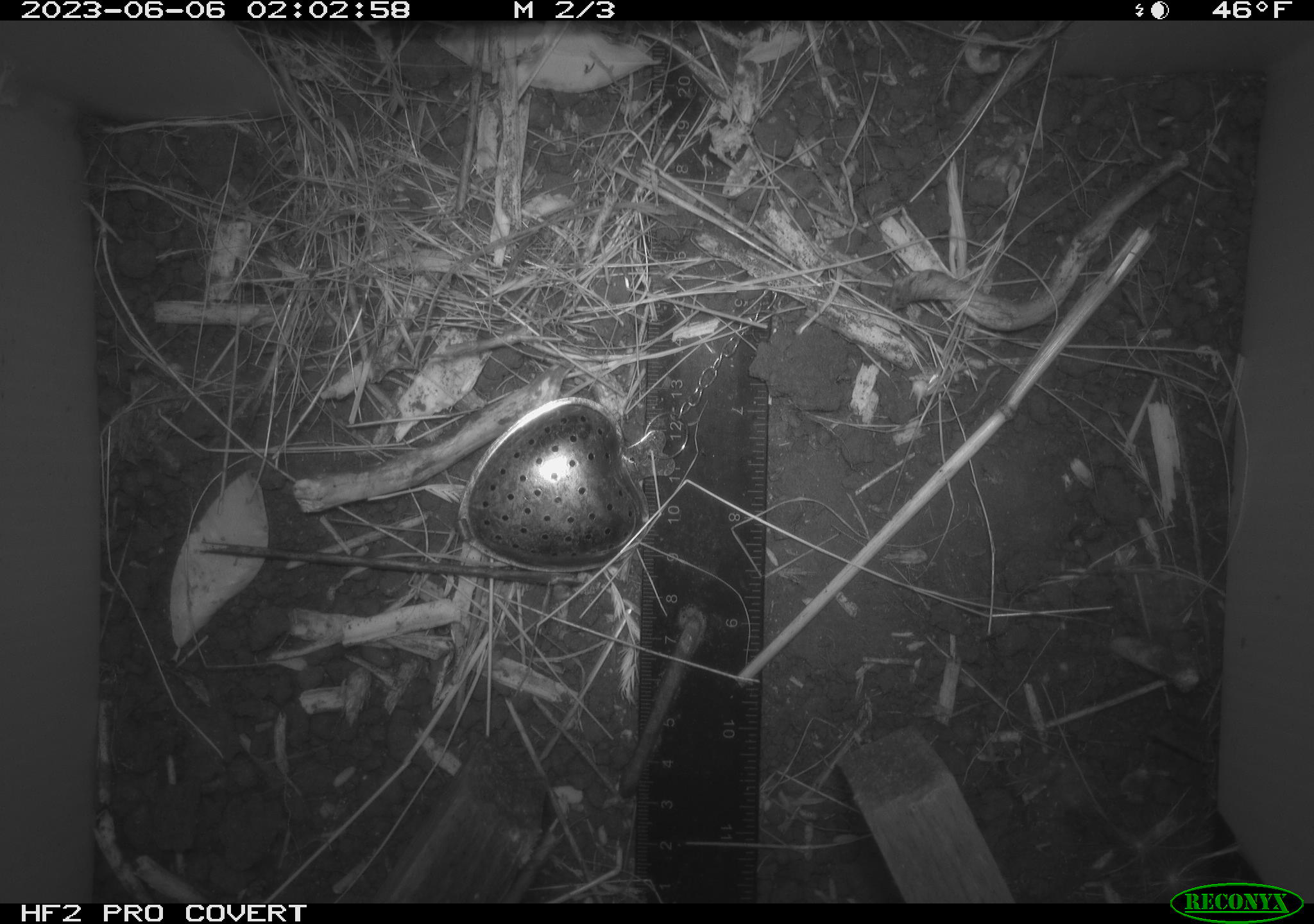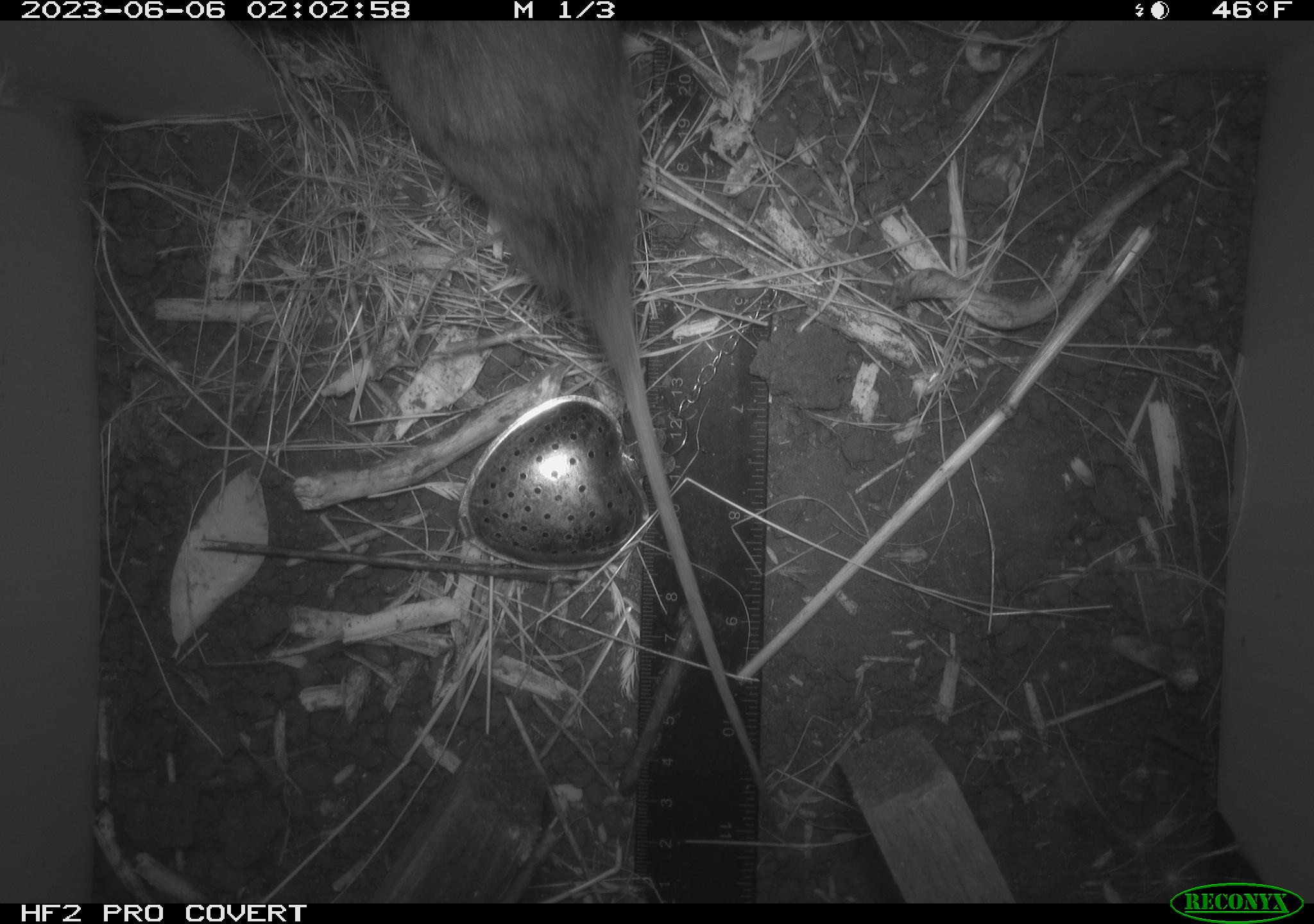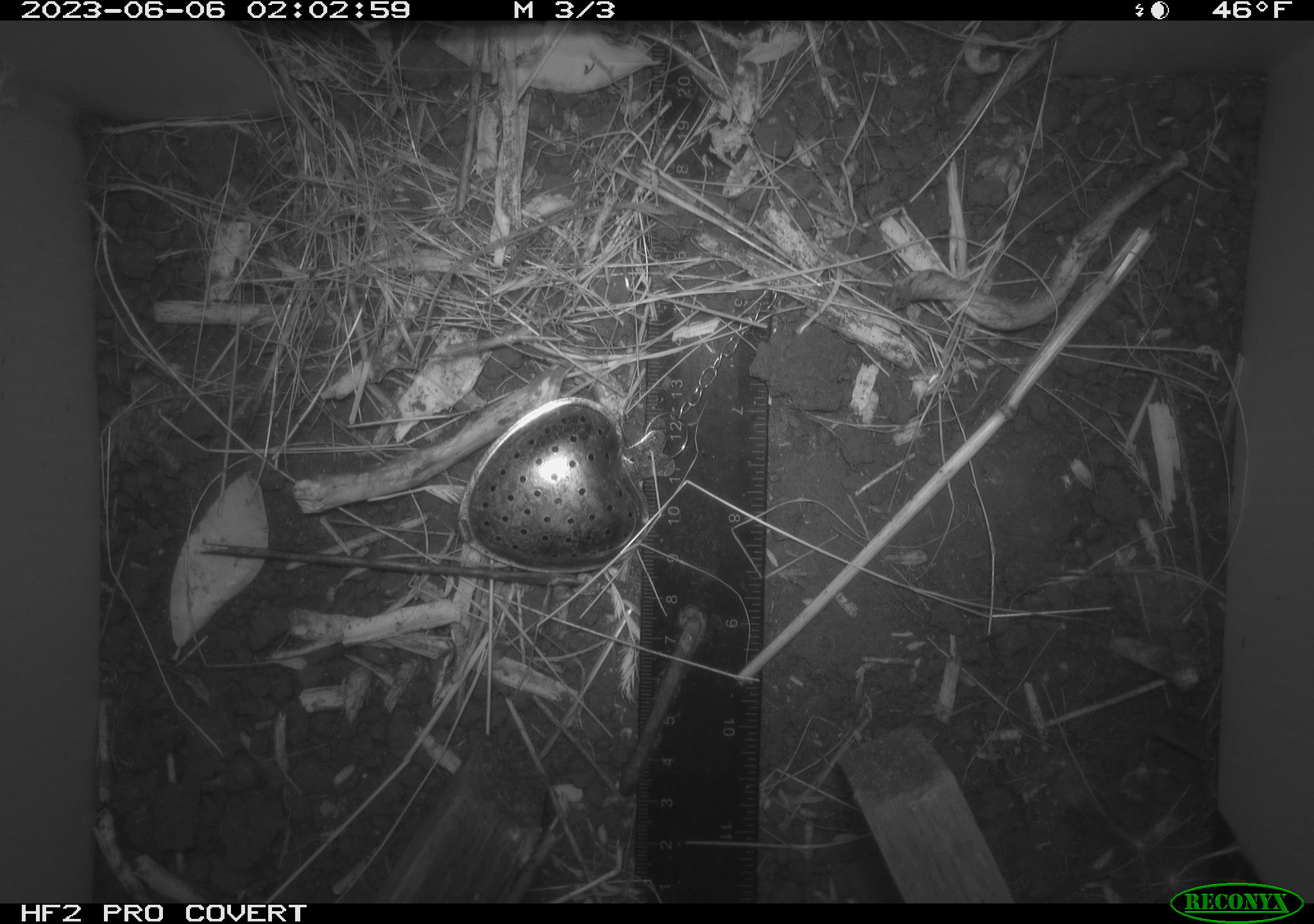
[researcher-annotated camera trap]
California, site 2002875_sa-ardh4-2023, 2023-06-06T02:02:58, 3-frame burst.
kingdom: Animalia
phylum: Chordata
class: Mammalia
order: Rodentia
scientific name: Rodentia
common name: mouse species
Mouse species (Rodentia).